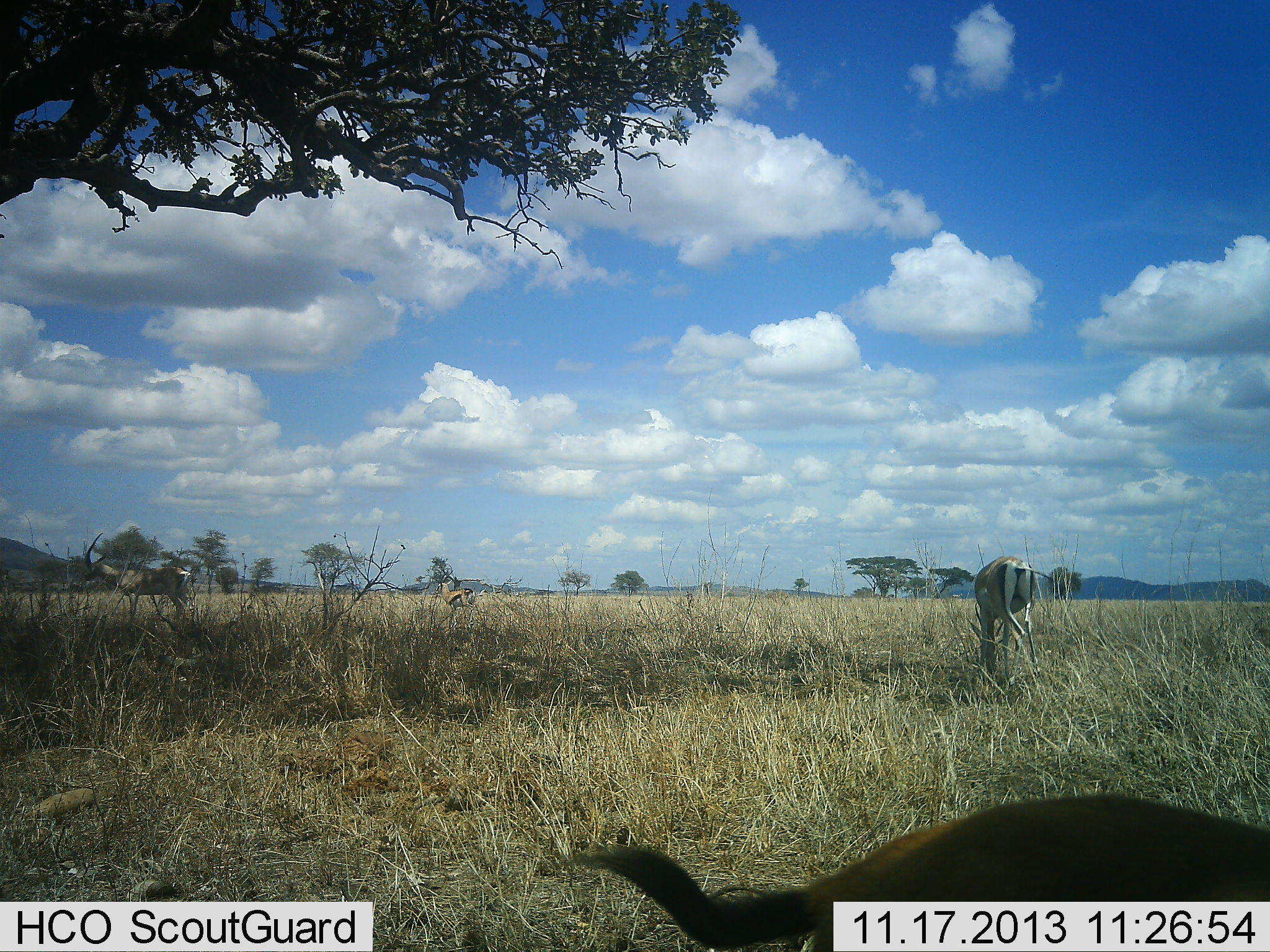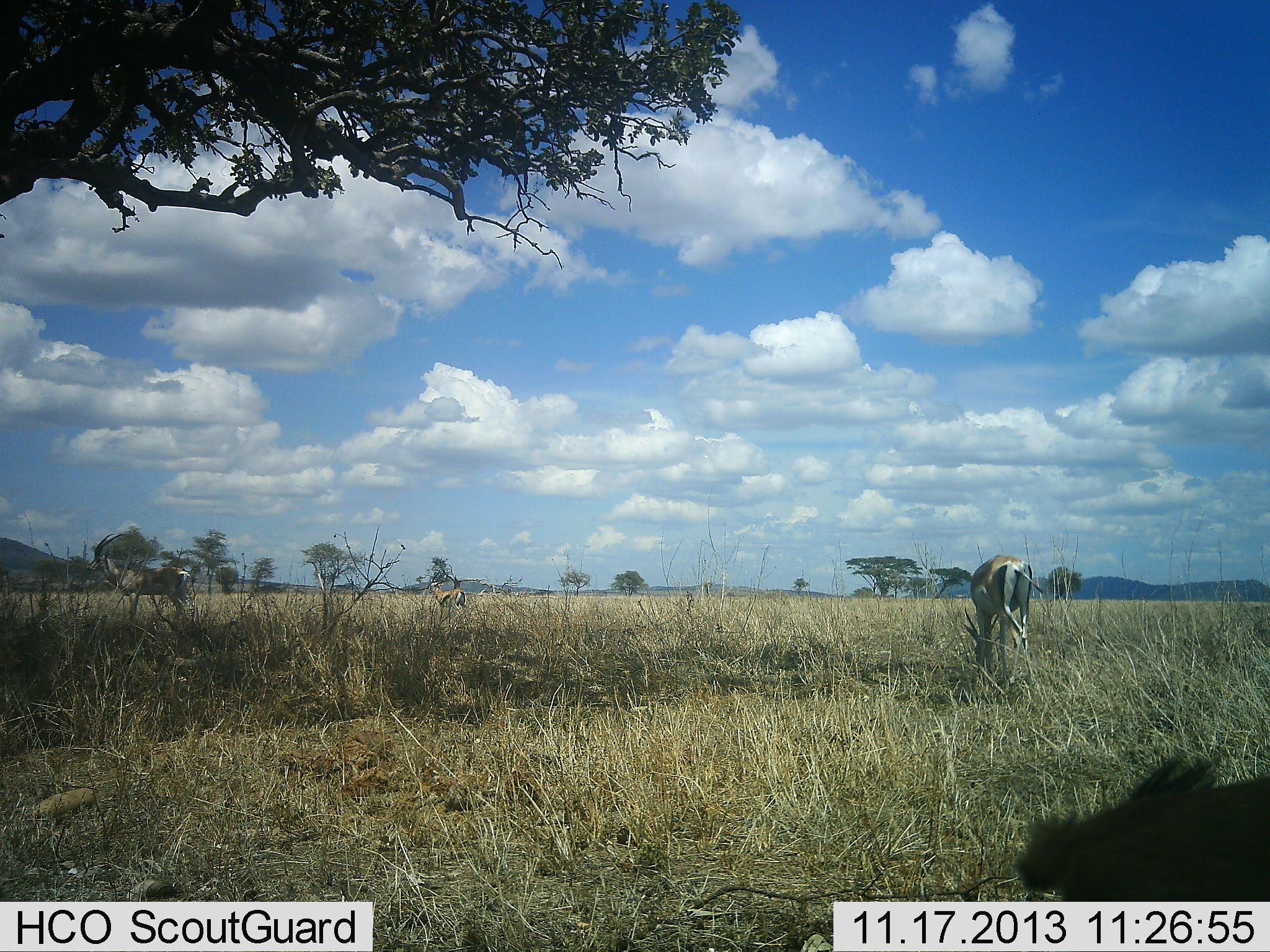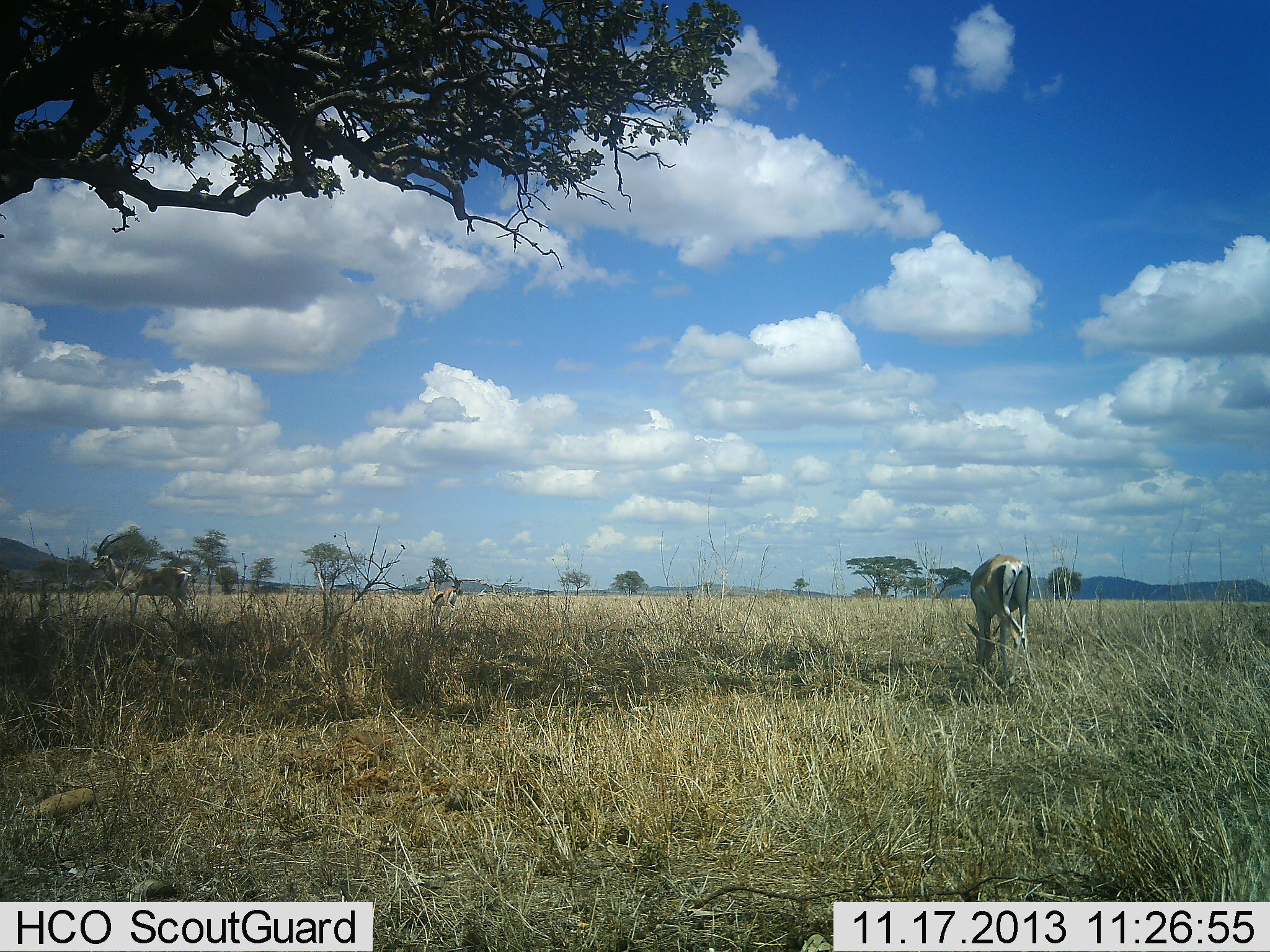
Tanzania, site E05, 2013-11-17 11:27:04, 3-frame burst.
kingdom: Animalia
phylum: Chordata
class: Mammalia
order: Artiodactyla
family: Bovidae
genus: Eudorcas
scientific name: Eudorcas thomsonii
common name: thomson's gazelle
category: gazellethomsons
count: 4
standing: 64%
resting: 0%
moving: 57%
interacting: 0%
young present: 0%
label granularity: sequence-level